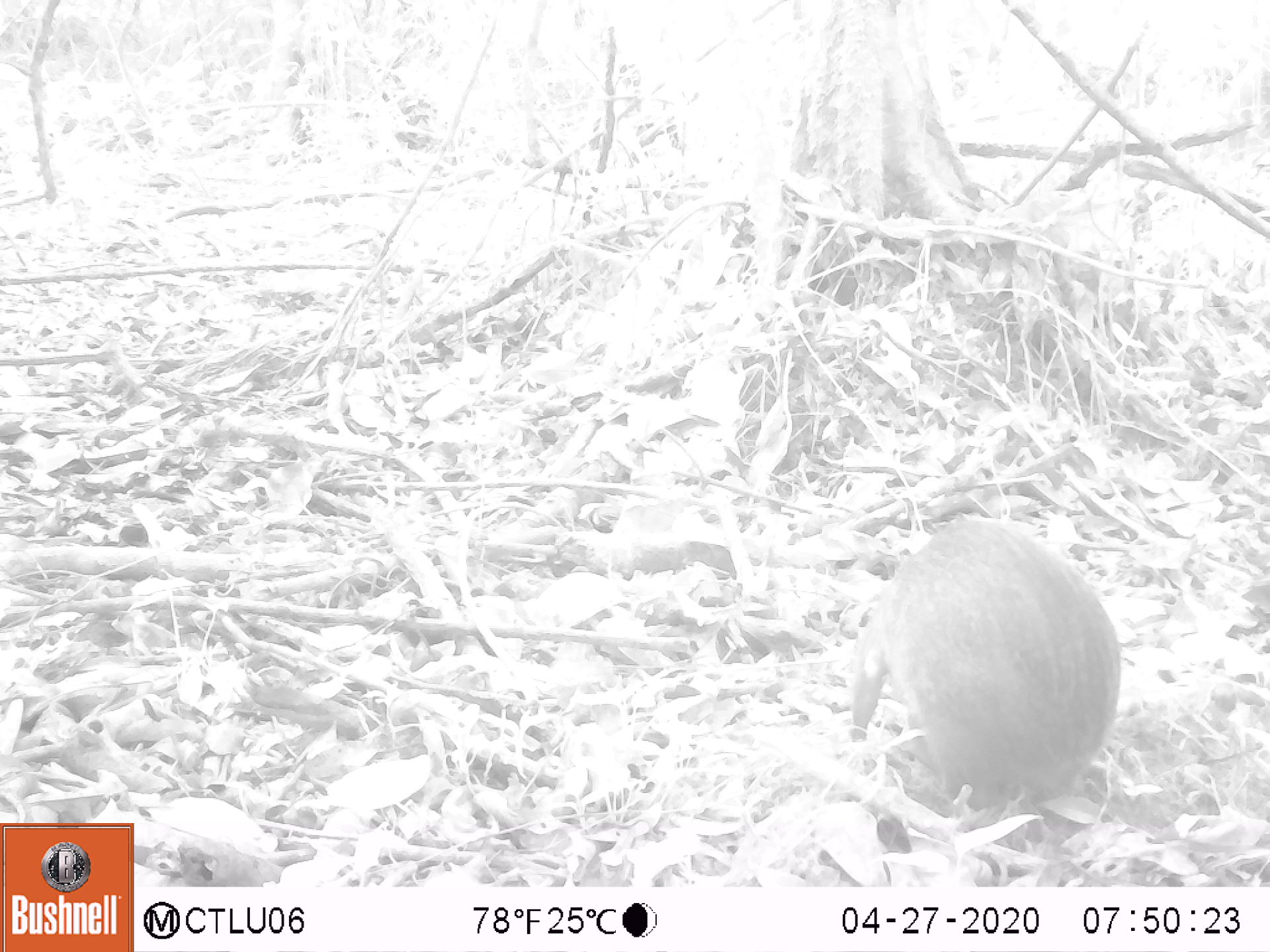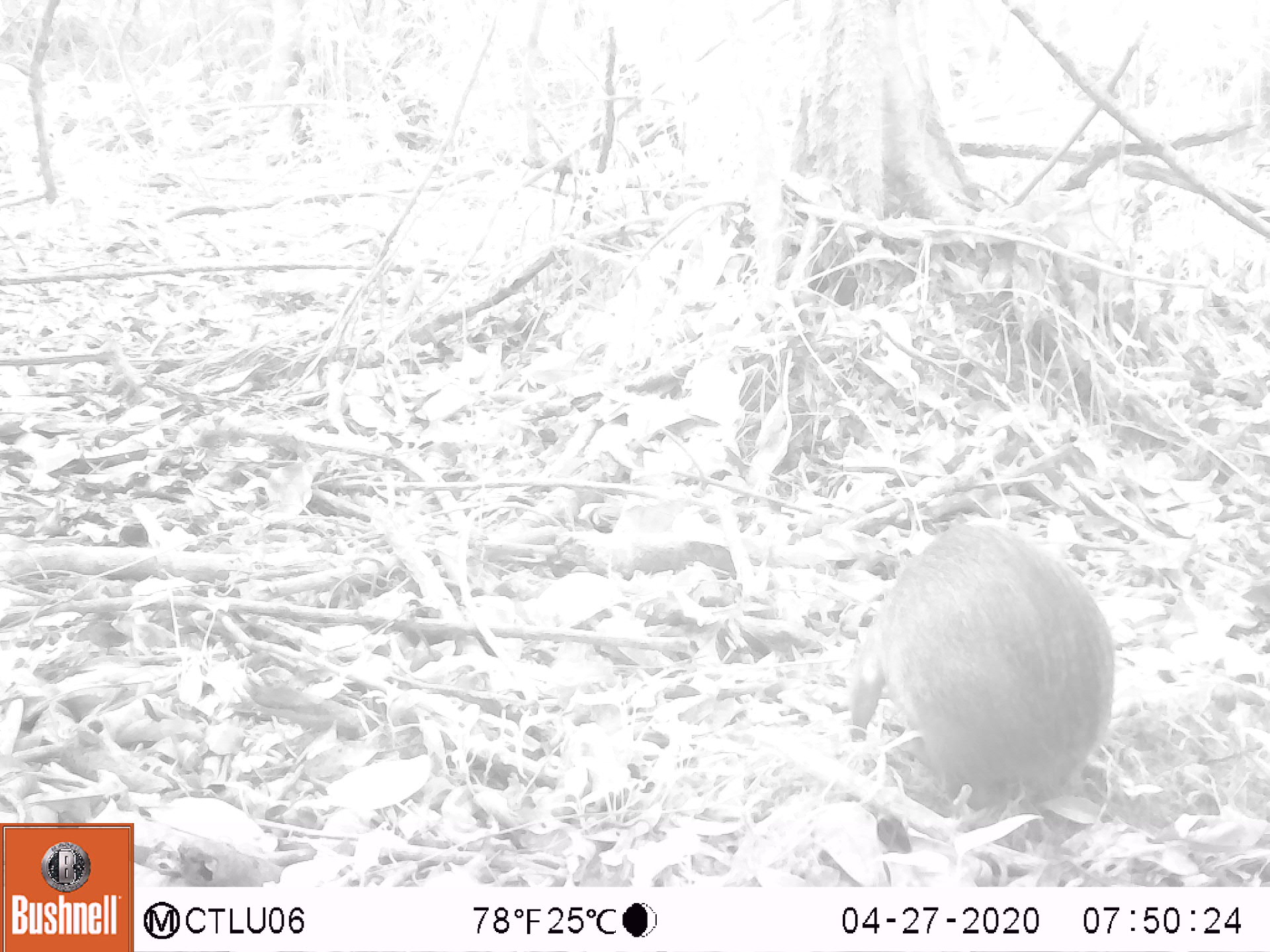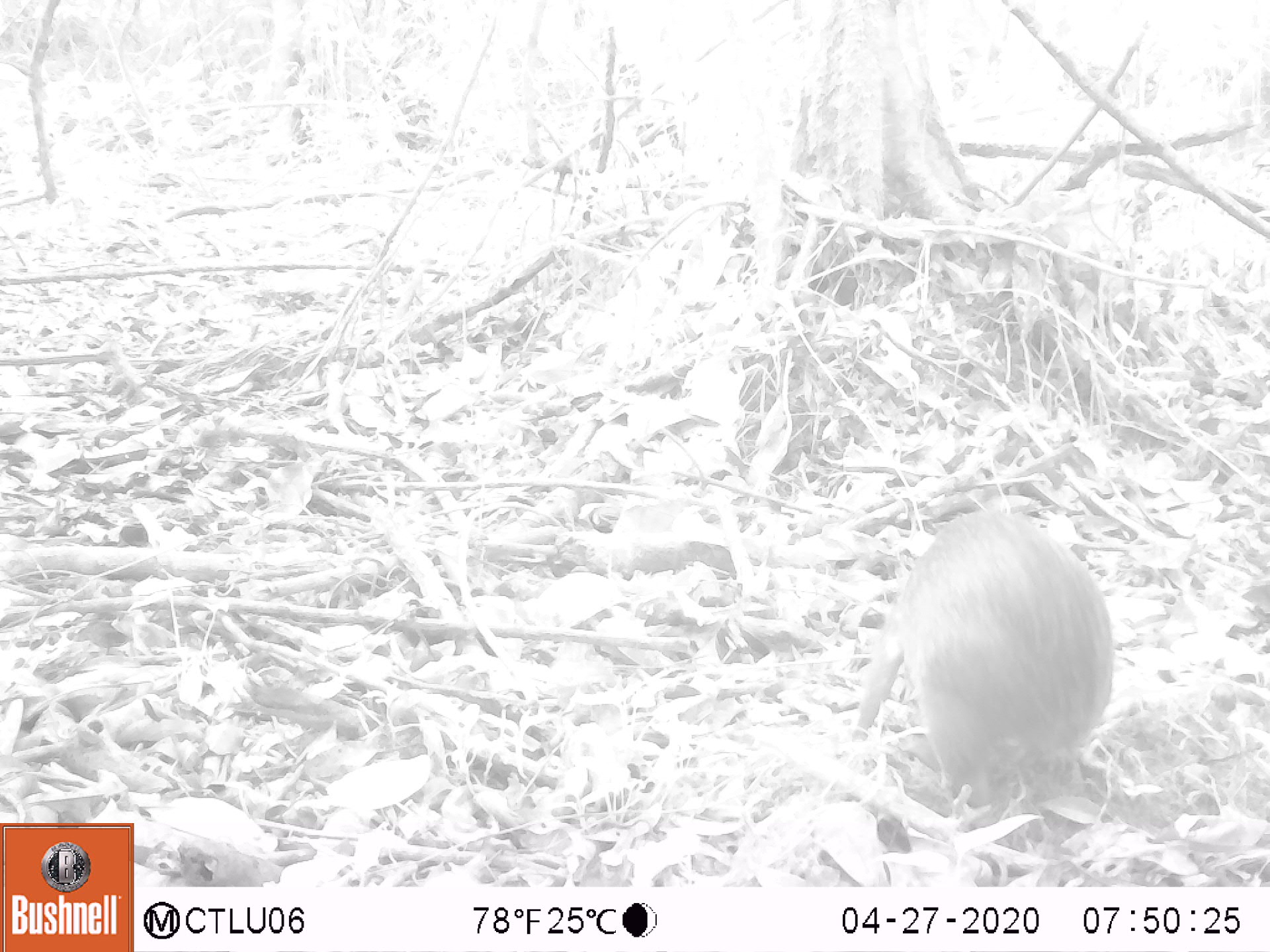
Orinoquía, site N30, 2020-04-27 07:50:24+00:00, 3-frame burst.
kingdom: Animalia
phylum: Chordata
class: Mammalia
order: Rodentia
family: Dasyproctidae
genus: Dasyprocta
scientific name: Dasyprocta fuliginosa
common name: black agouti